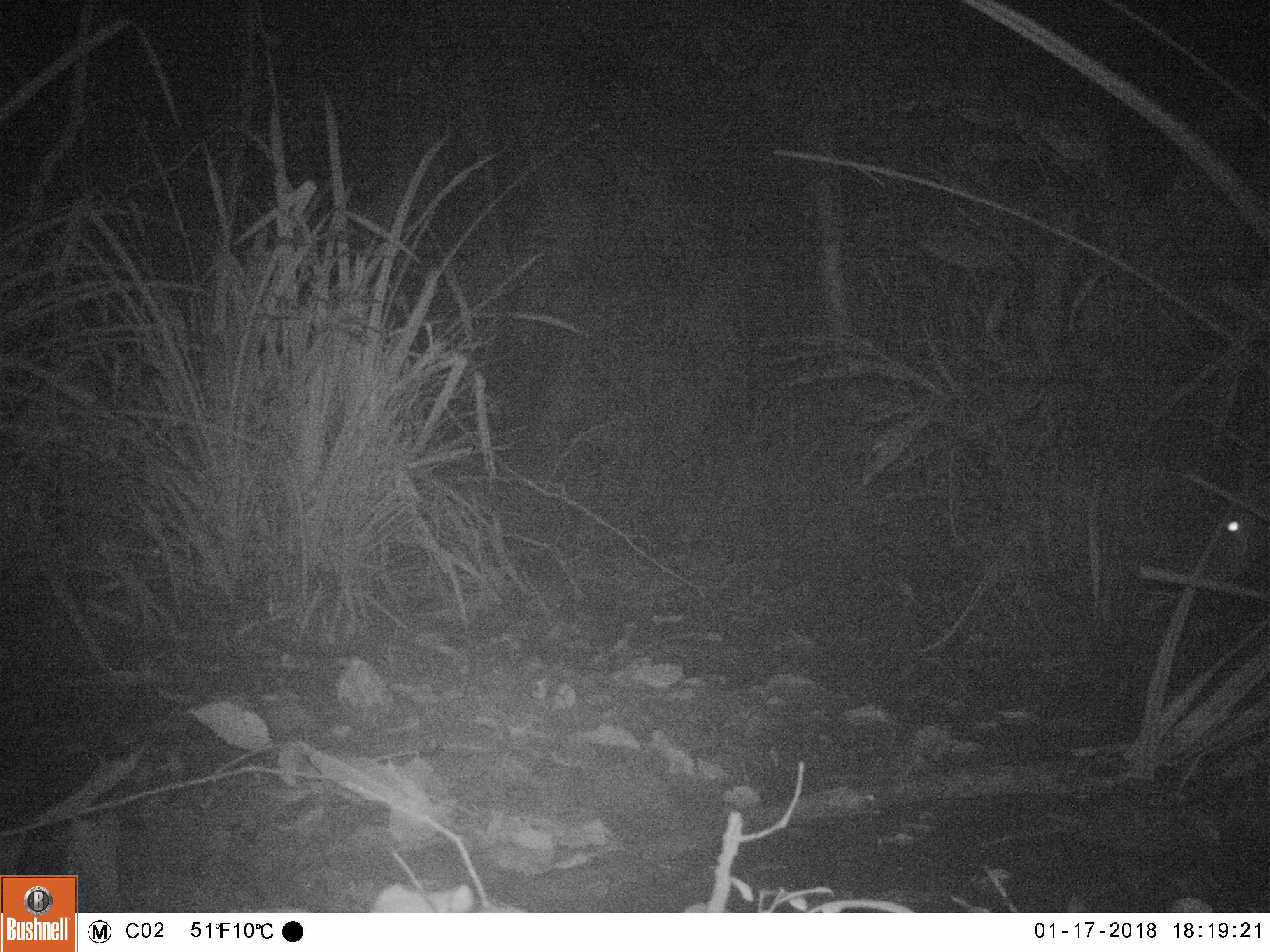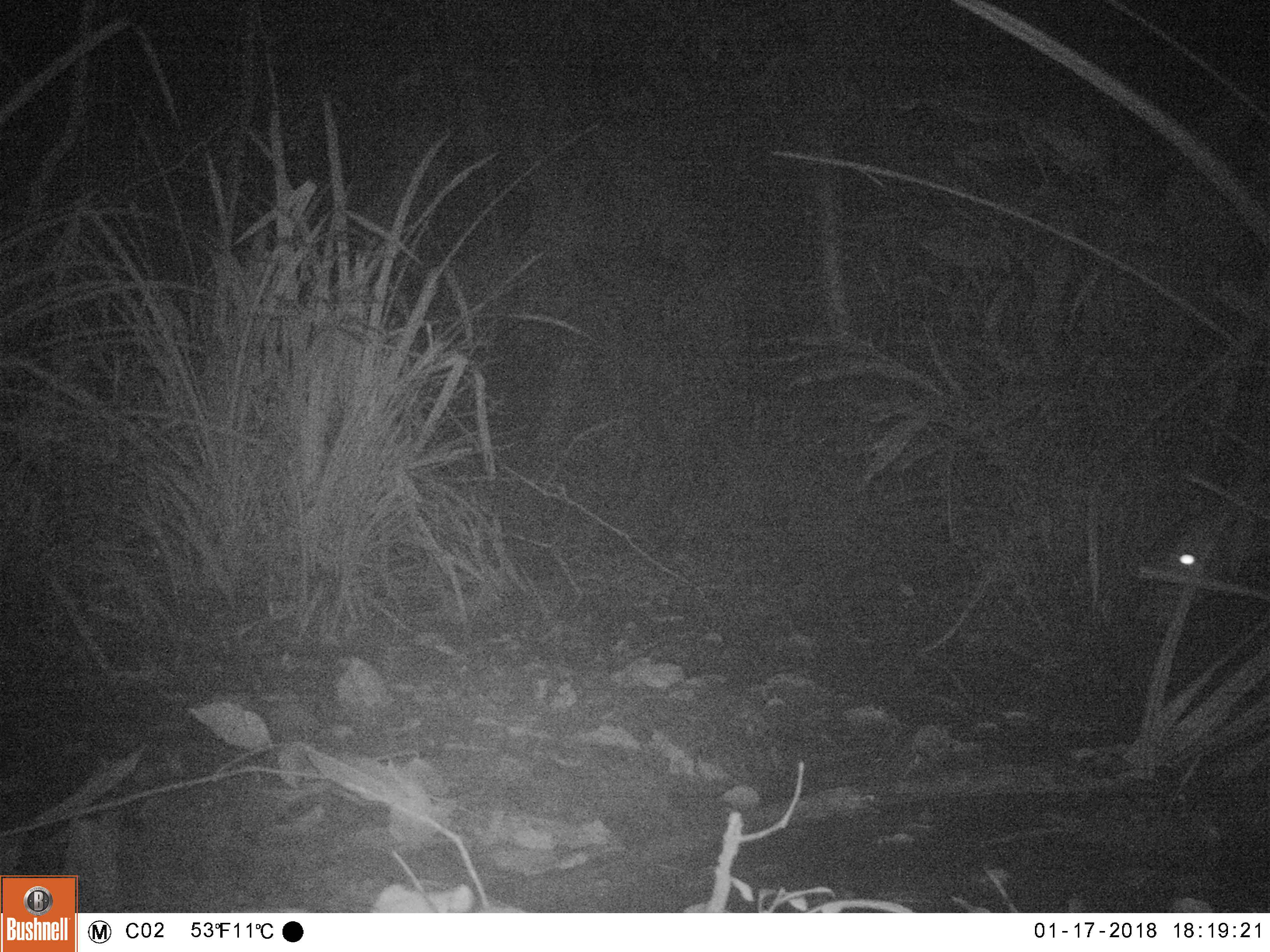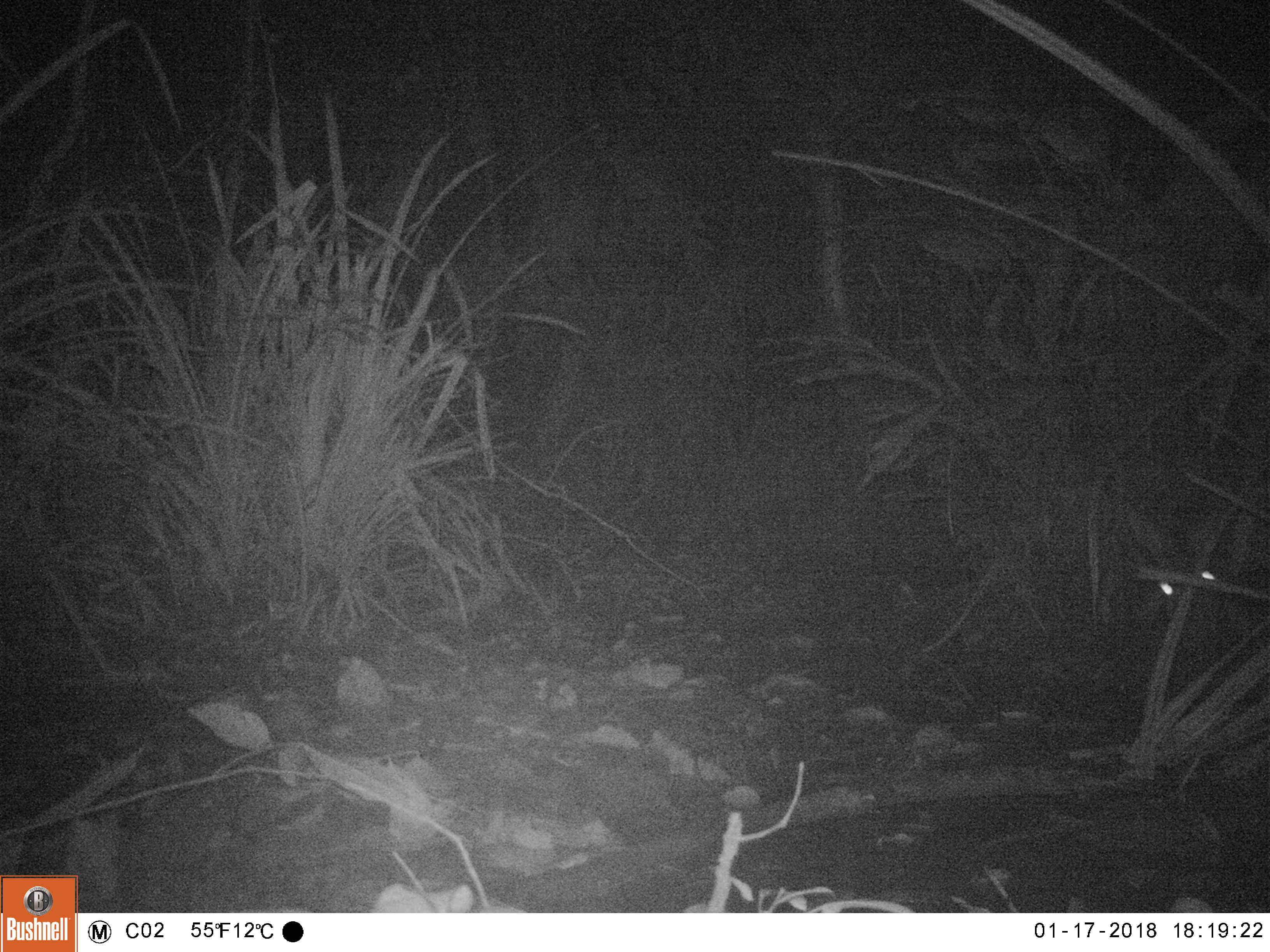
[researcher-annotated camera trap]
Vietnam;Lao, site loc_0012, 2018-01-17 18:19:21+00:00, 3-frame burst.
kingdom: Animalia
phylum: Chordata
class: Mammalia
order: Artiodactyla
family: Cervidae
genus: Muntiacus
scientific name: Muntiacus vuquangensis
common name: large-antlered muntjac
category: large antlered muntjac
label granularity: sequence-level